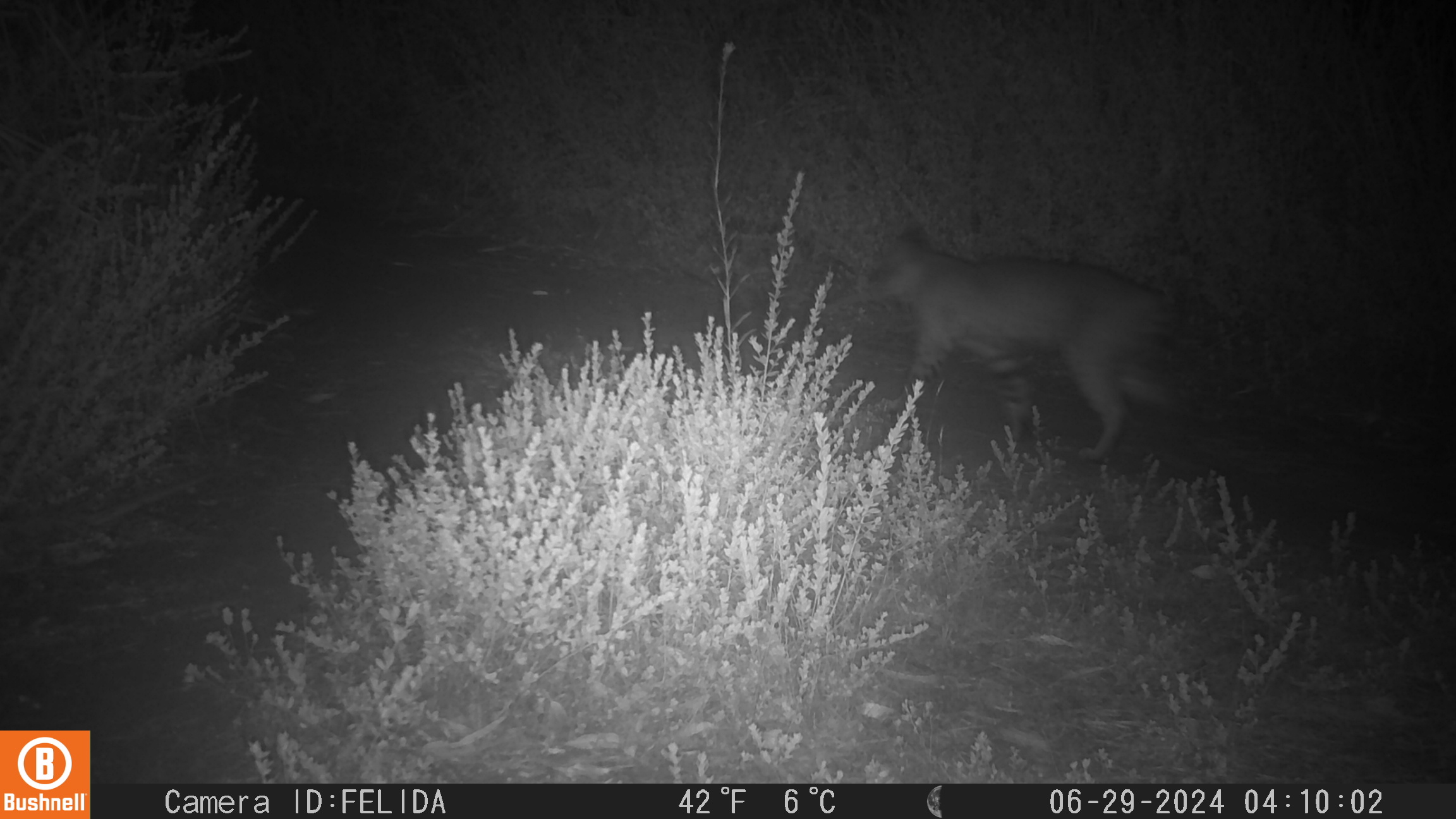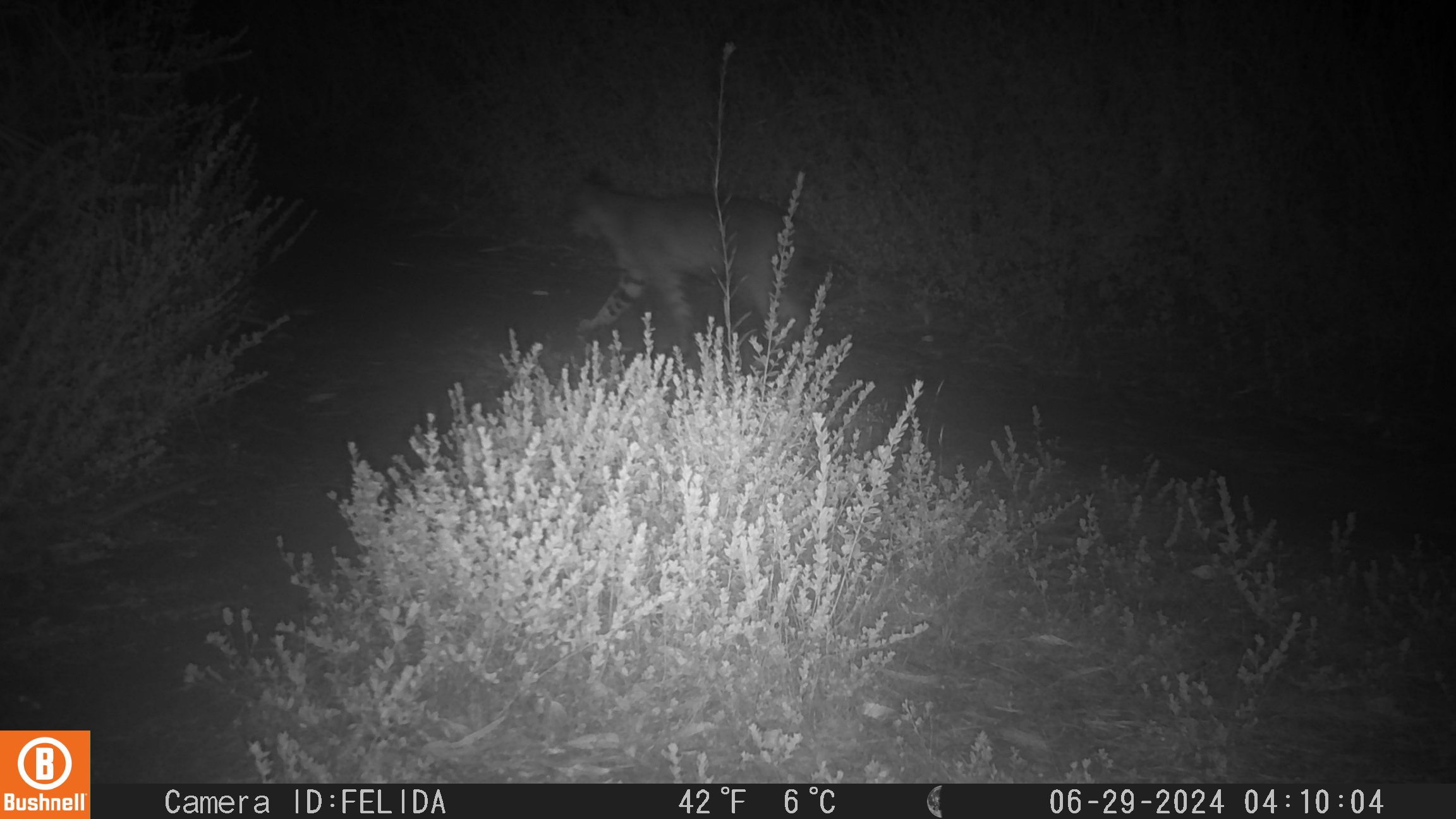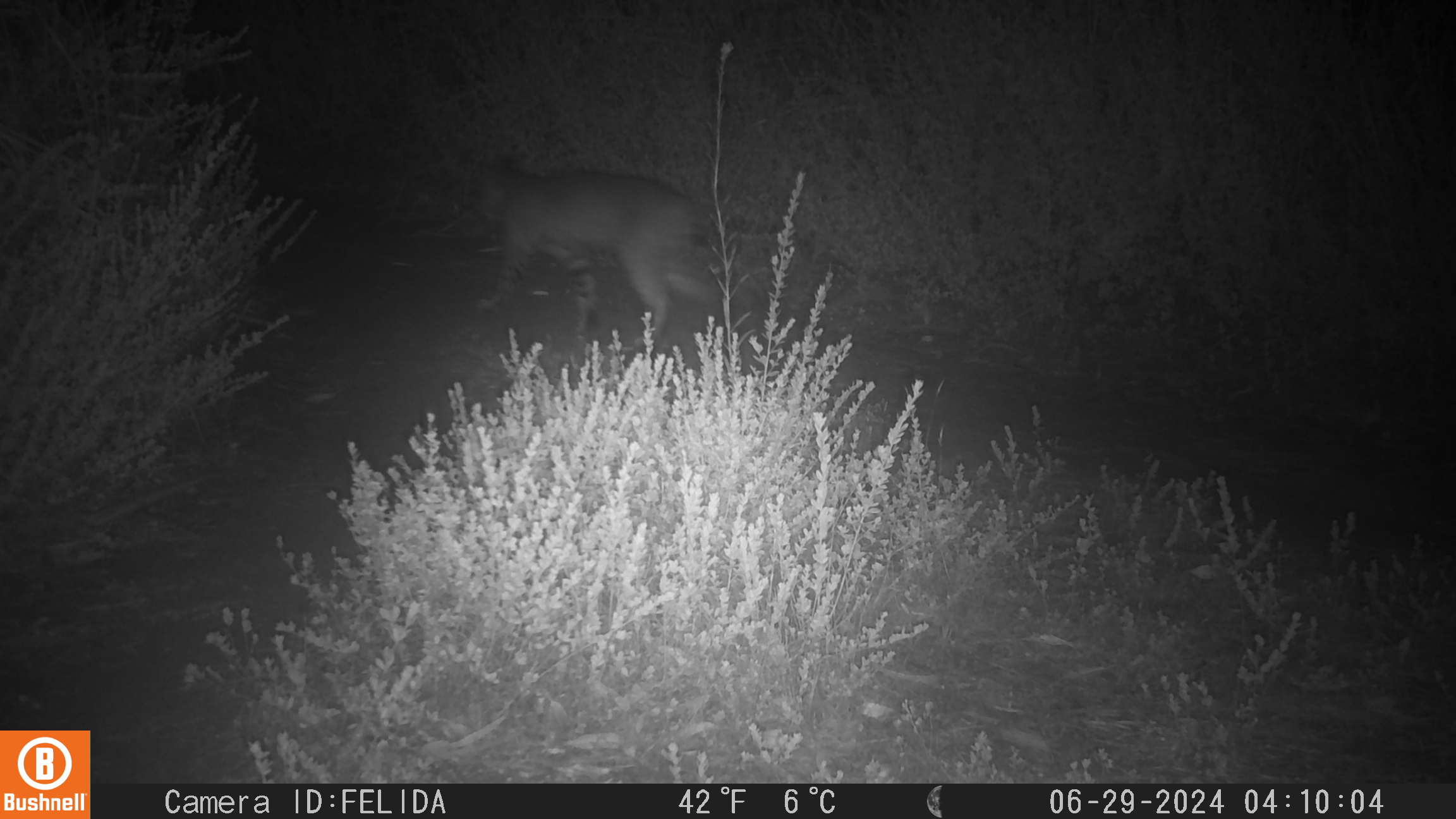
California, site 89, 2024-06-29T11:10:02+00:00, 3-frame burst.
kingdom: Animalia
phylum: Chordata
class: Mammalia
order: Carnivora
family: Felidae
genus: Lynx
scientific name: Lynx rufus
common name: bobcat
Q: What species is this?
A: Bobcat (Lynx rufus).